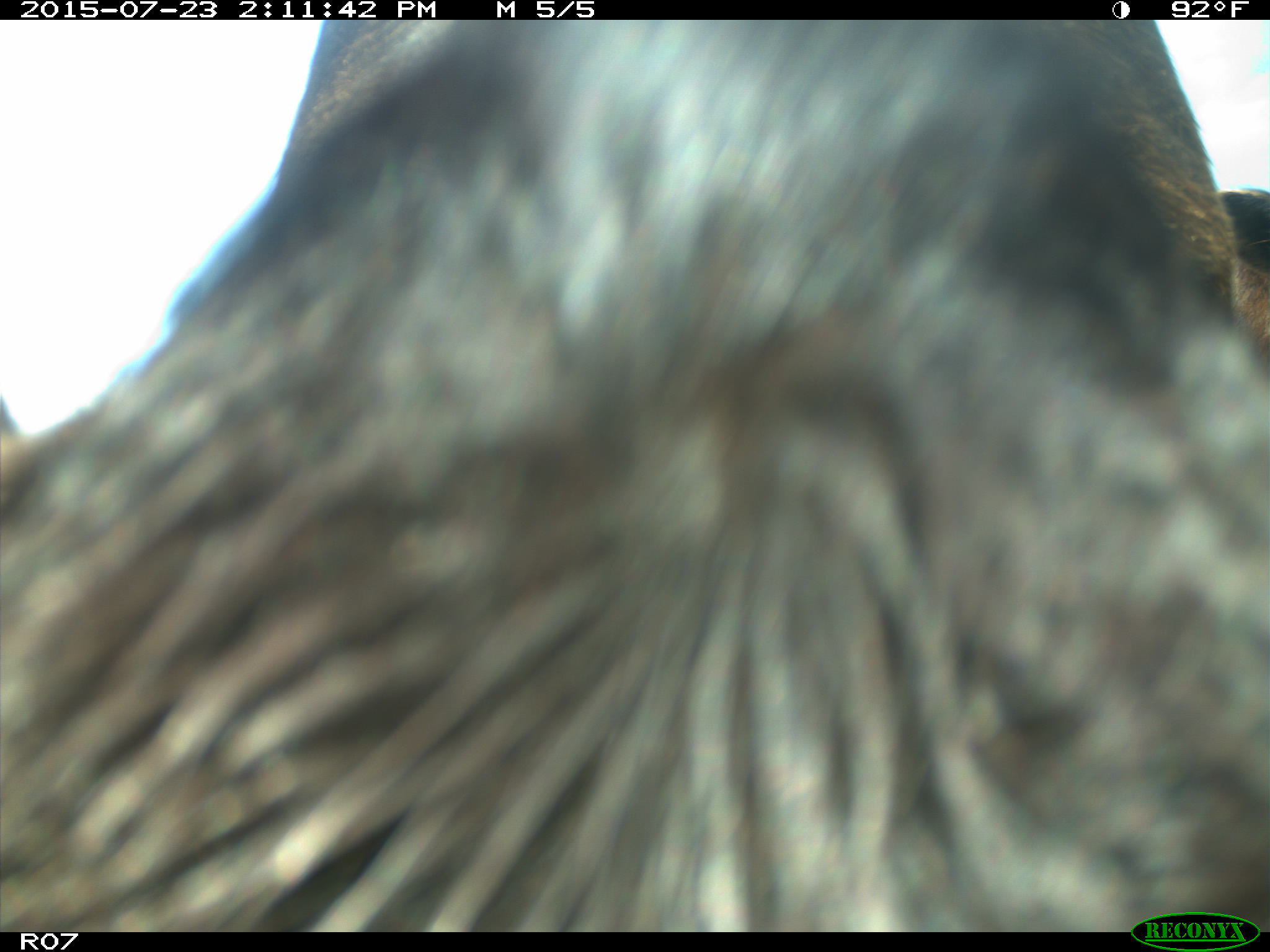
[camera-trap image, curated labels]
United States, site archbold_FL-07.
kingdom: Animalia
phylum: Chordata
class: Mammalia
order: Artiodactyla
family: Bovidae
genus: Bos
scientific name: Bos taurus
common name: domestic cow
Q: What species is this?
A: Bos taurus (domestic cow).